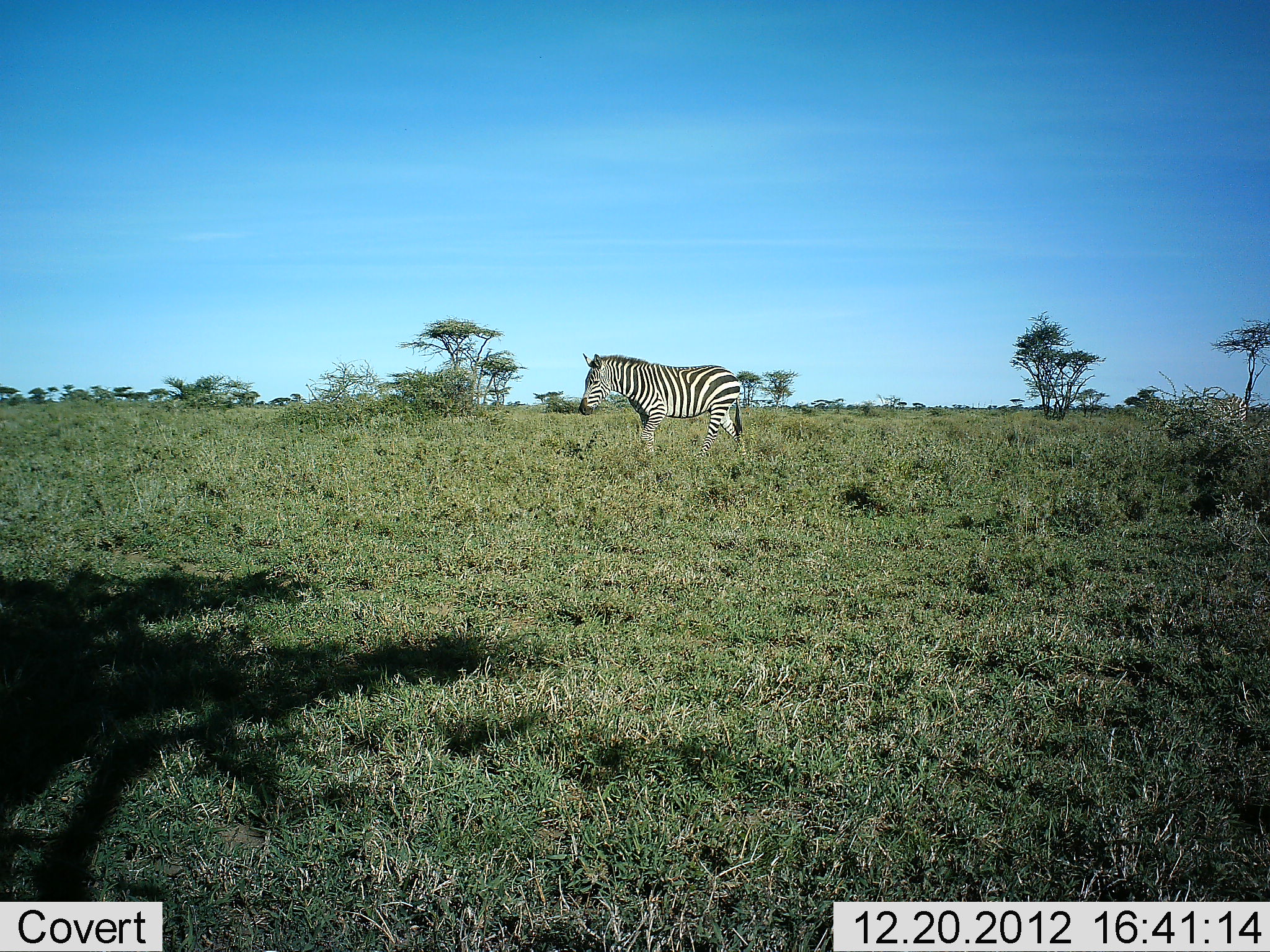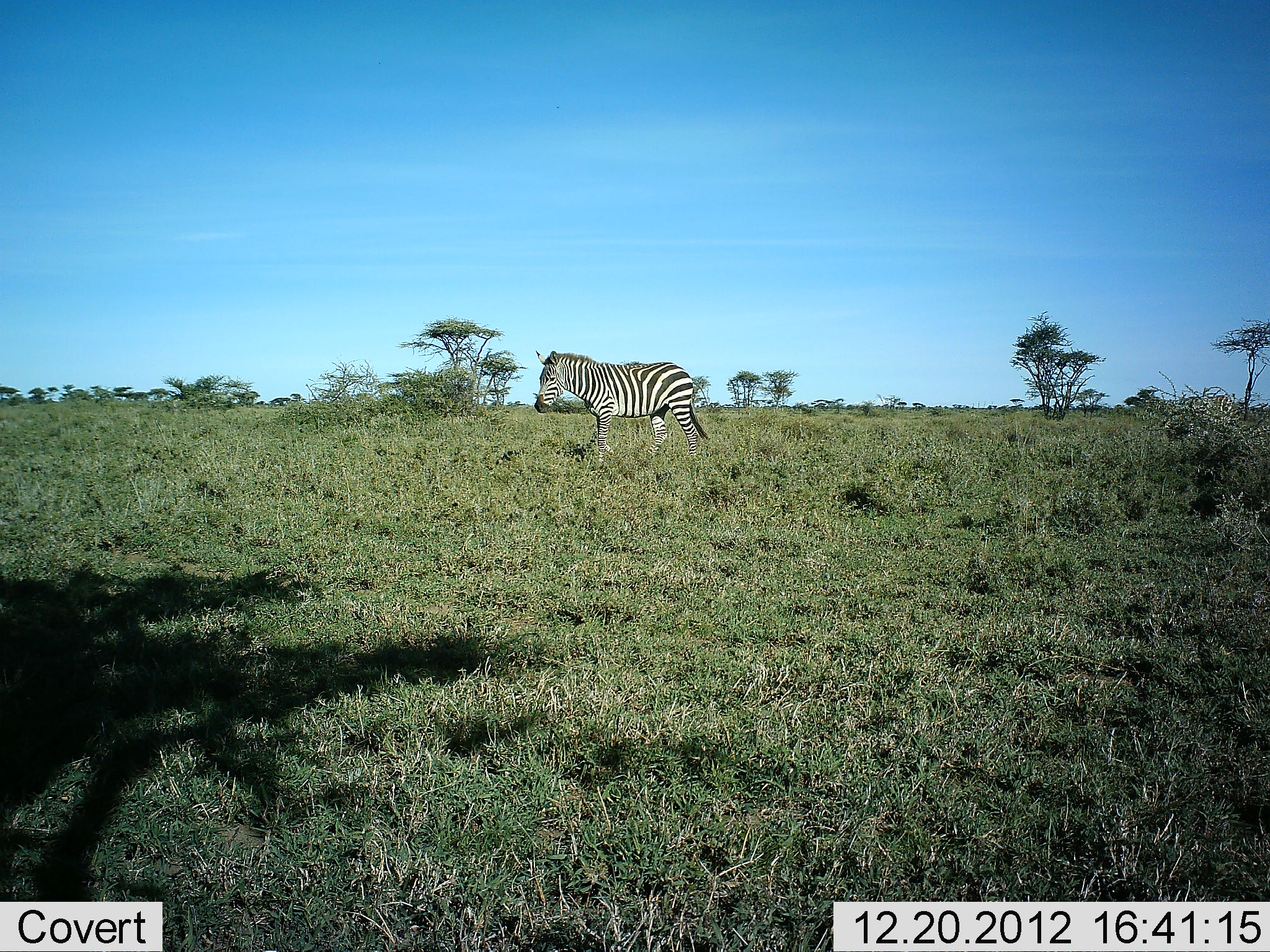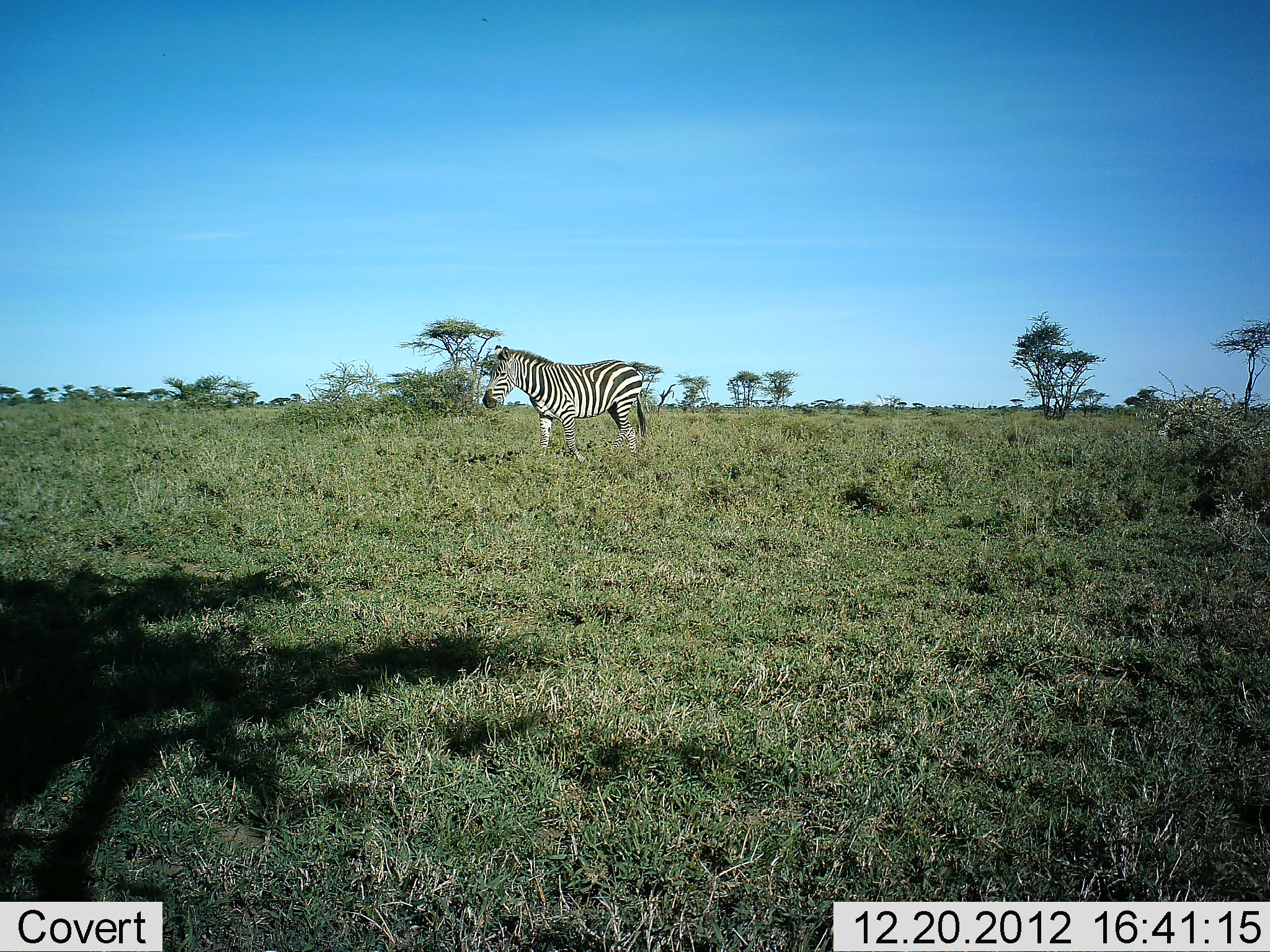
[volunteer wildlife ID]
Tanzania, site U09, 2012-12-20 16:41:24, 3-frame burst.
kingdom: Animalia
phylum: Chordata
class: Mammalia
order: Perissodactyla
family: Equidae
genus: Equus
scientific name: Equus quagga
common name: plains zebra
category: zebra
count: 2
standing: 10%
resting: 0%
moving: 90%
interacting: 0%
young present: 0%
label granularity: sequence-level